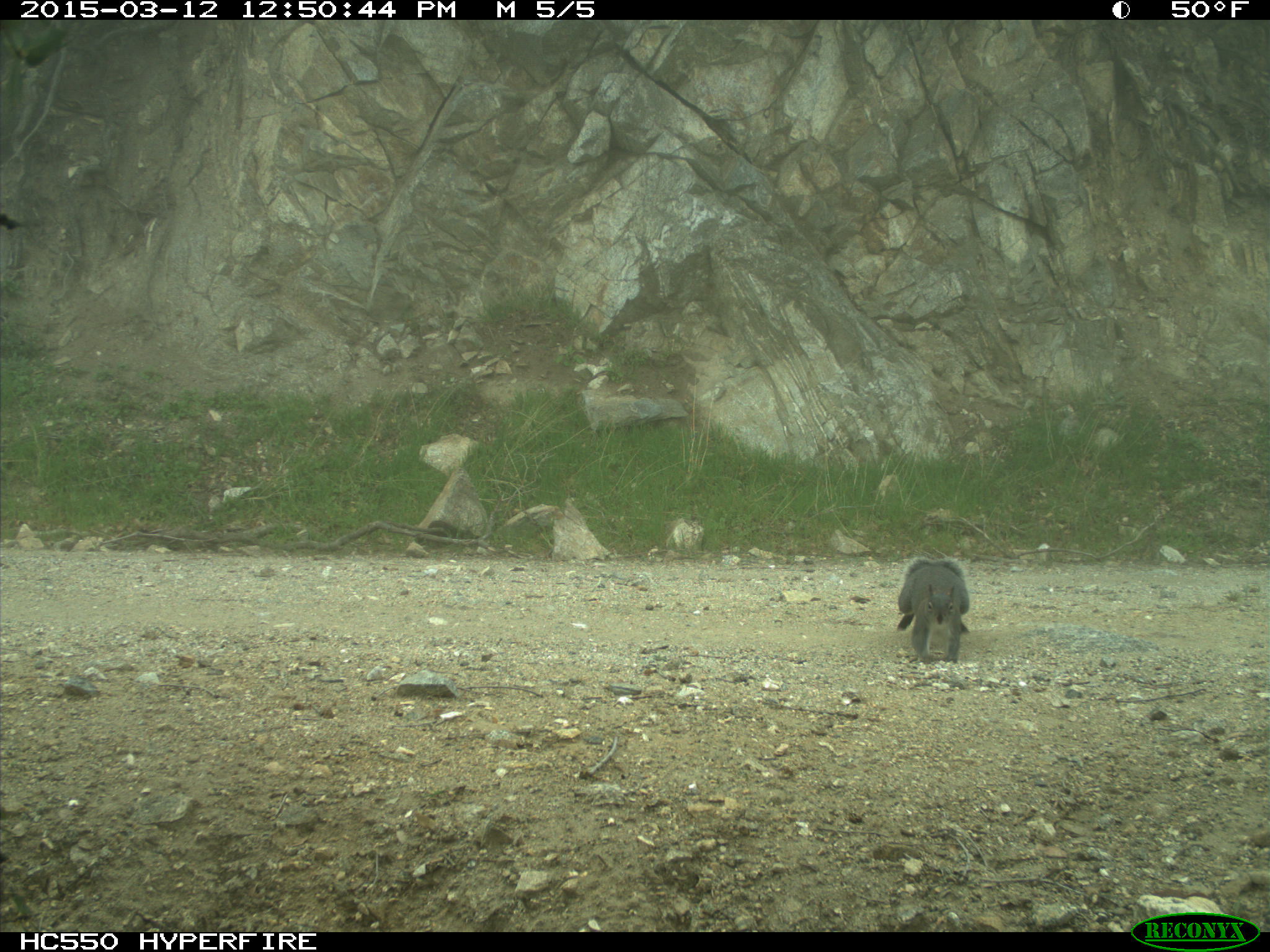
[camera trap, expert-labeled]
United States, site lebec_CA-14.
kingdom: Animalia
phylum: Chordata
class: Mammalia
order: Rodentia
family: Sciuridae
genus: Sciurus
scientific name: Sciurus carolinensis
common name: eastern gray squirrel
Sciurus carolinensis (eastern gray squirrel).